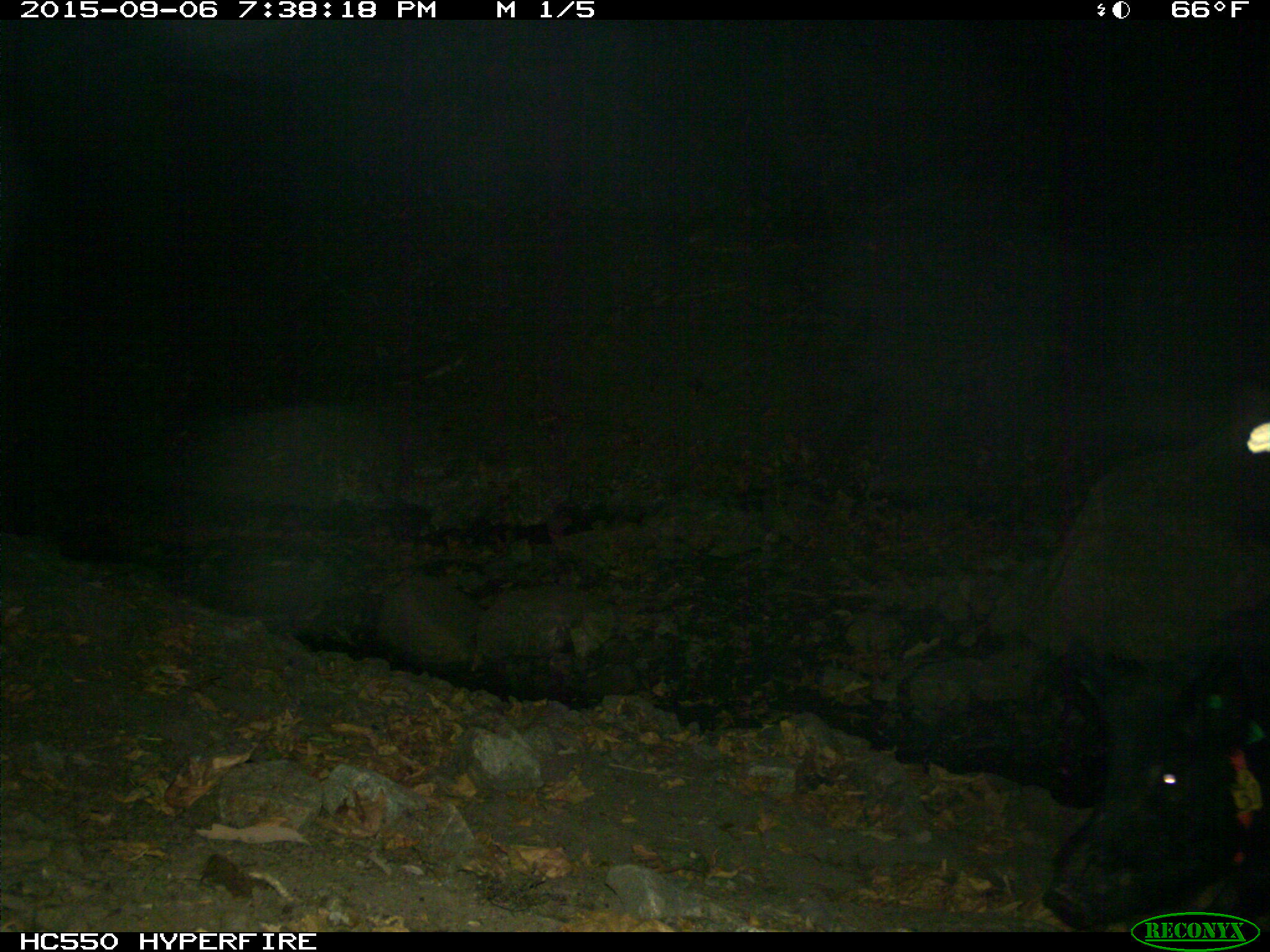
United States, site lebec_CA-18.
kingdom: Animalia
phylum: Chordata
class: Mammalia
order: Artiodactyla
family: Suidae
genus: Sus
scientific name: Sus scrofa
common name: wild boar